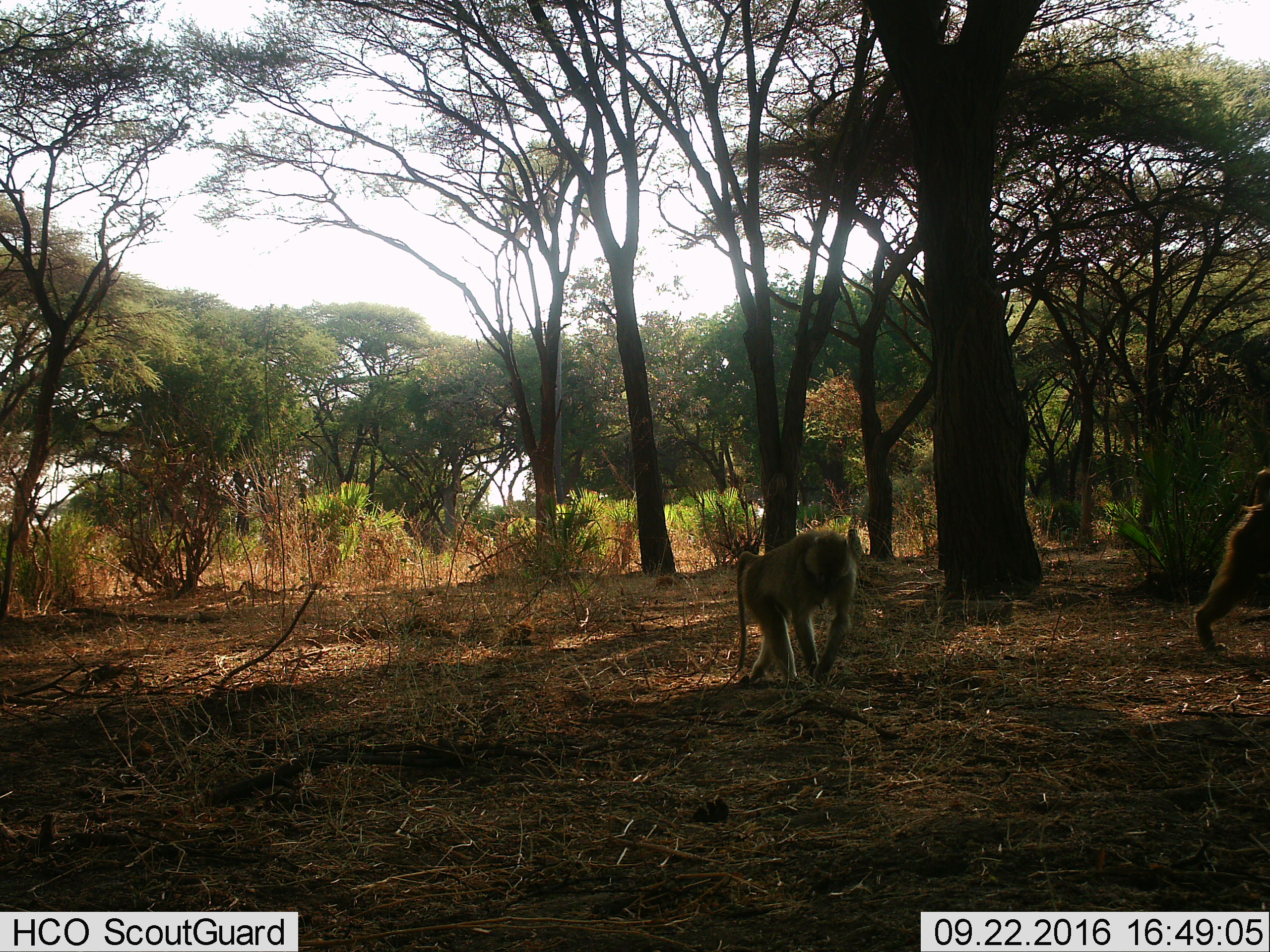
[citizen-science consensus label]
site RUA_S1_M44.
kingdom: Animalia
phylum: Chordata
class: Mammalia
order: Primates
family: Cercopithecidae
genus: Papio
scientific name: Papio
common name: baboon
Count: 2.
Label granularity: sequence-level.